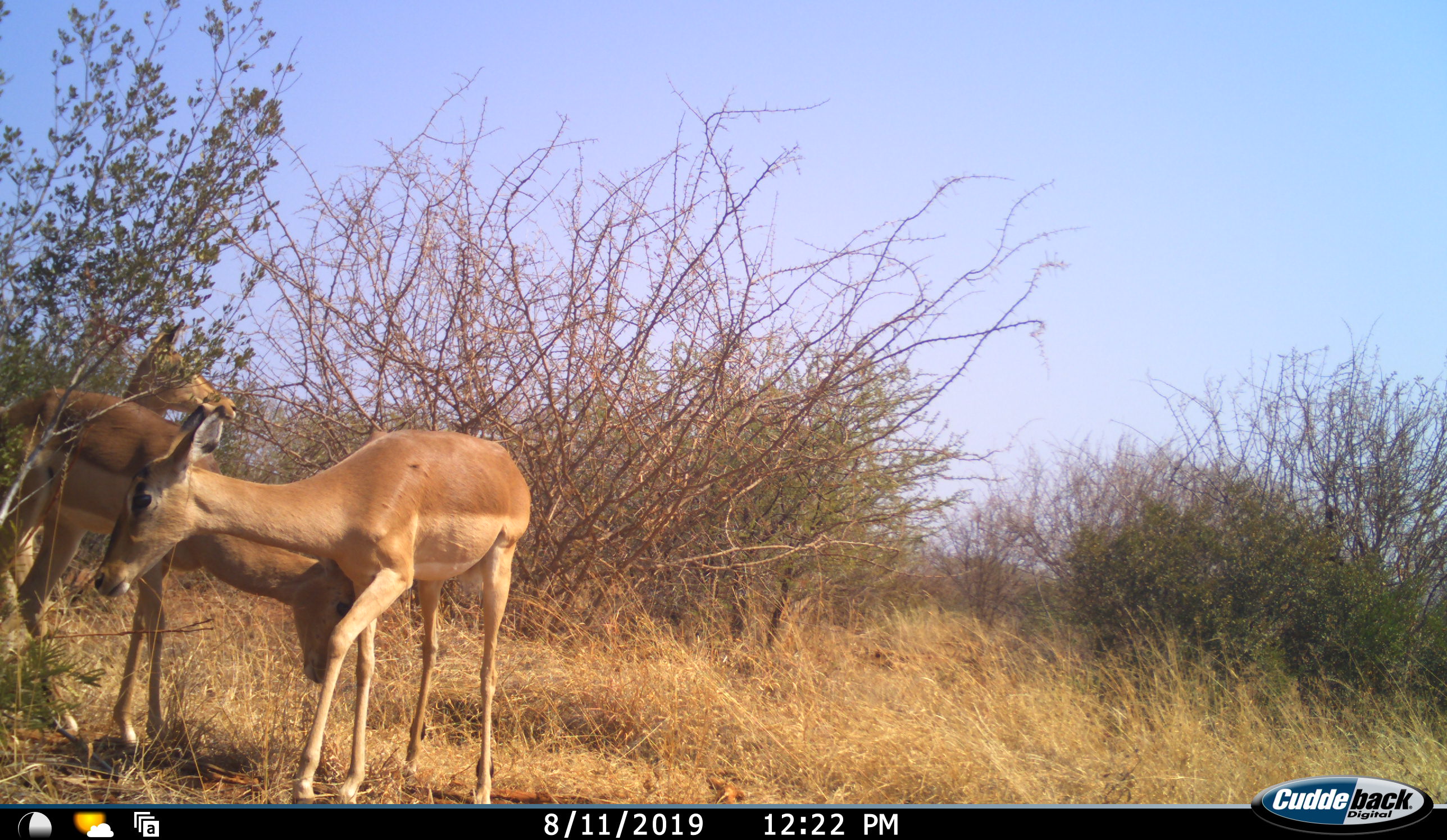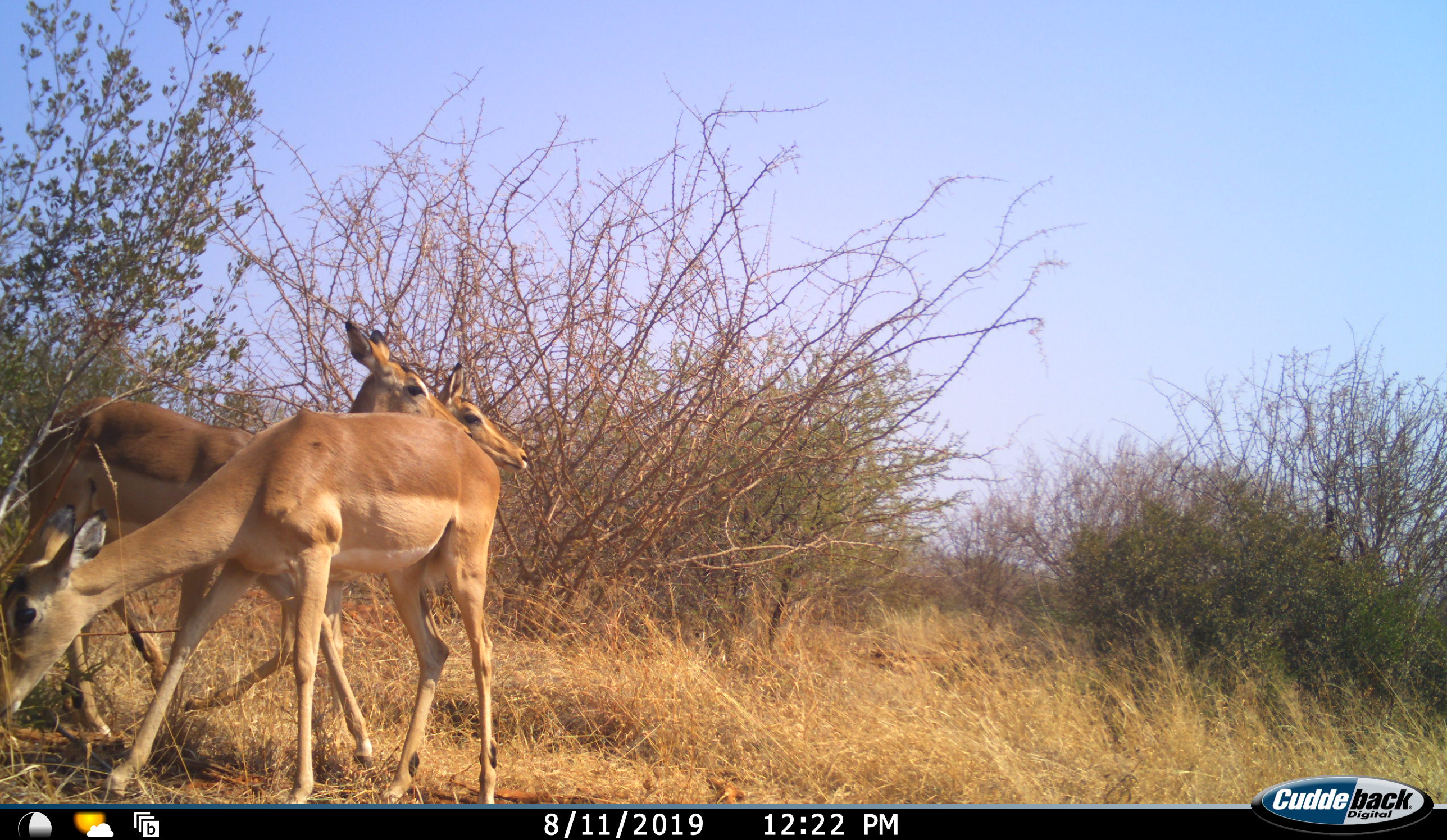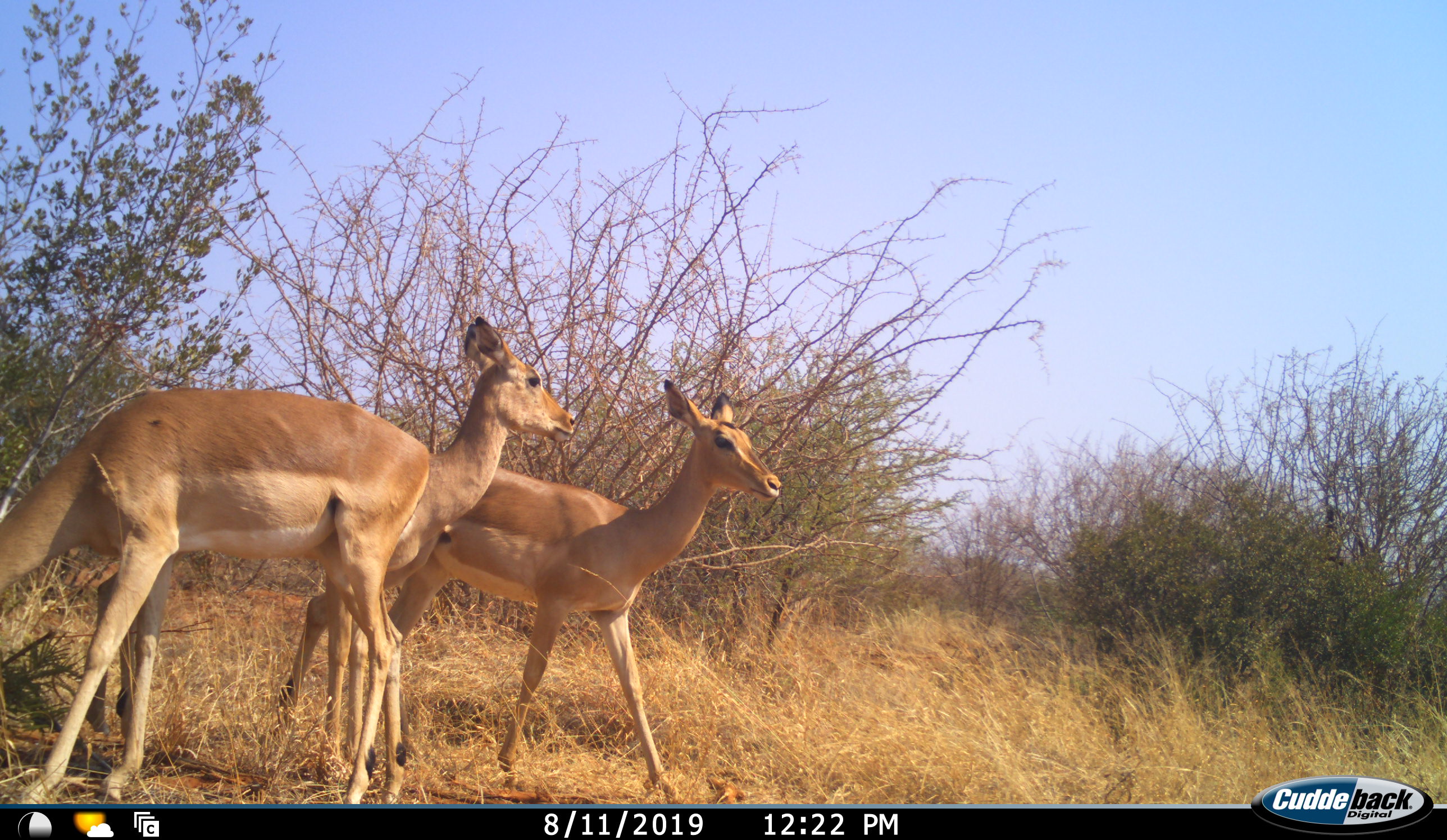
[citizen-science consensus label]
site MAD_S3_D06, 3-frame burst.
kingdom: Animalia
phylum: Chordata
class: Mammalia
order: Artiodactyla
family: Bovidae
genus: Aepyceros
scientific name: Aepyceros melampus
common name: impala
Impala (Aepyceros melampus), count 3. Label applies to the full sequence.